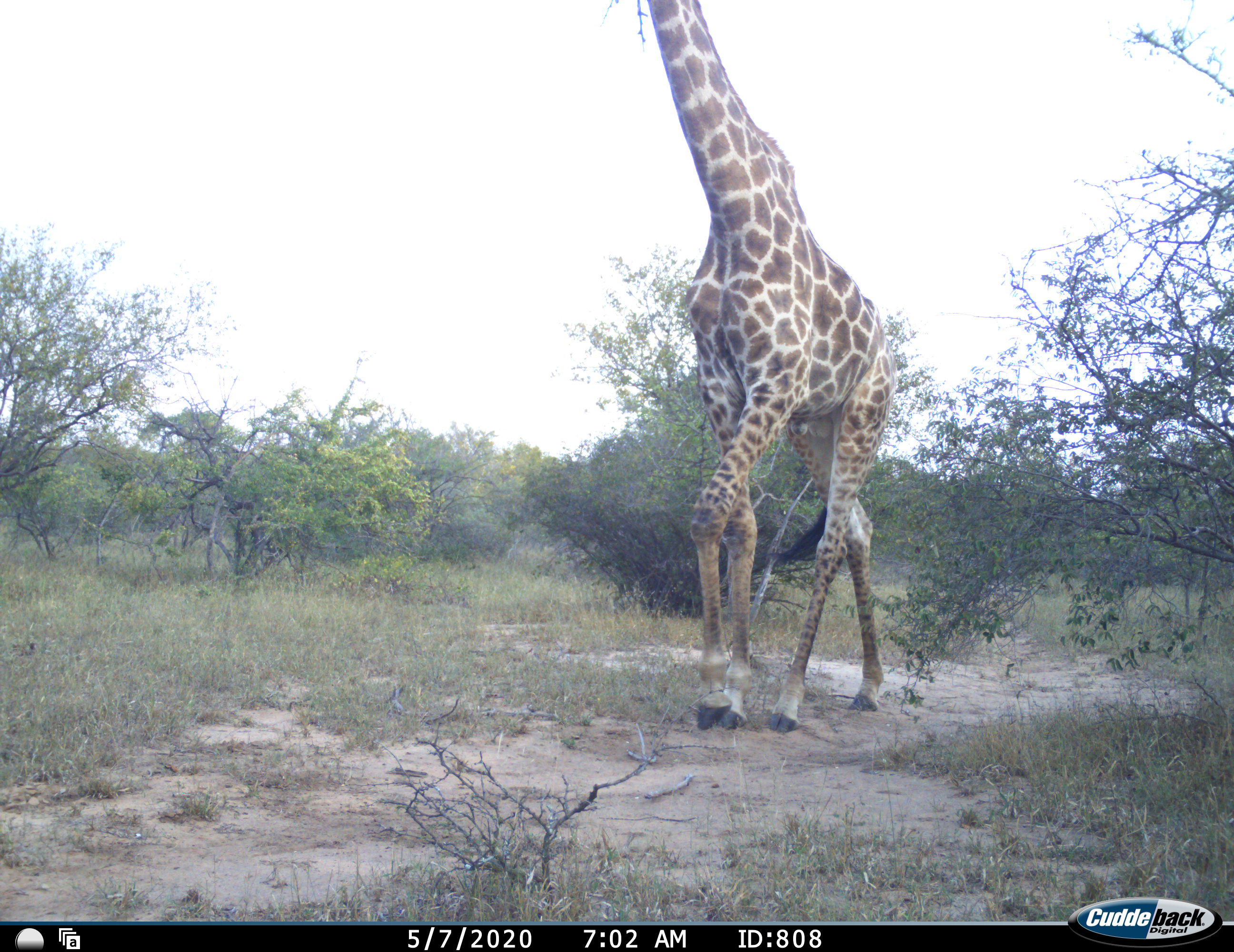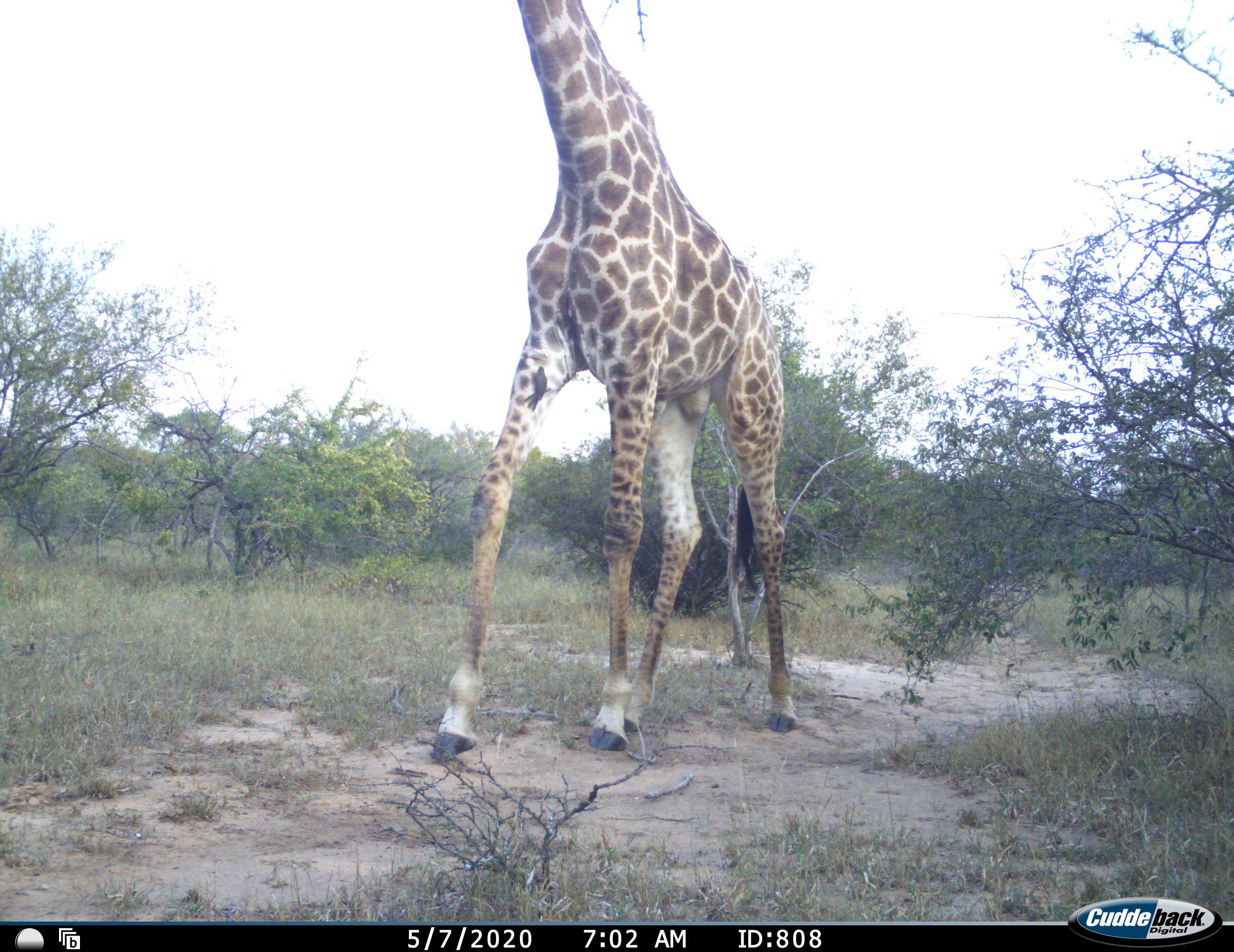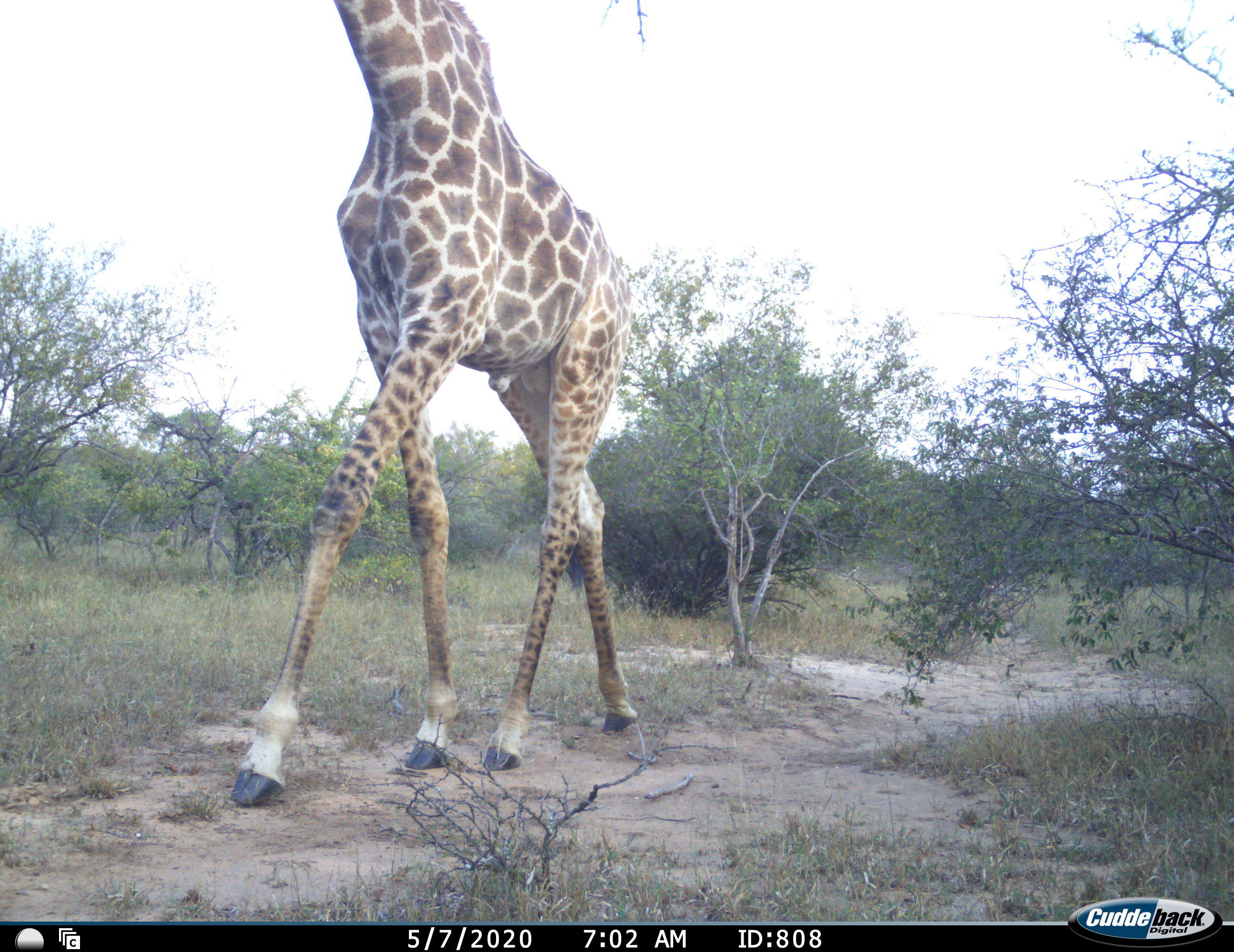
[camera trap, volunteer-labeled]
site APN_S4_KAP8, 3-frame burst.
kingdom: Animalia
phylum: Chordata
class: Mammalia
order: Artiodactyla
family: Giraffidae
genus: Giraffa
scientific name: Giraffa camelopardalis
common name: giraffe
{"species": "giraffe (Giraffa camelopardalis)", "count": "1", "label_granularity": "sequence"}